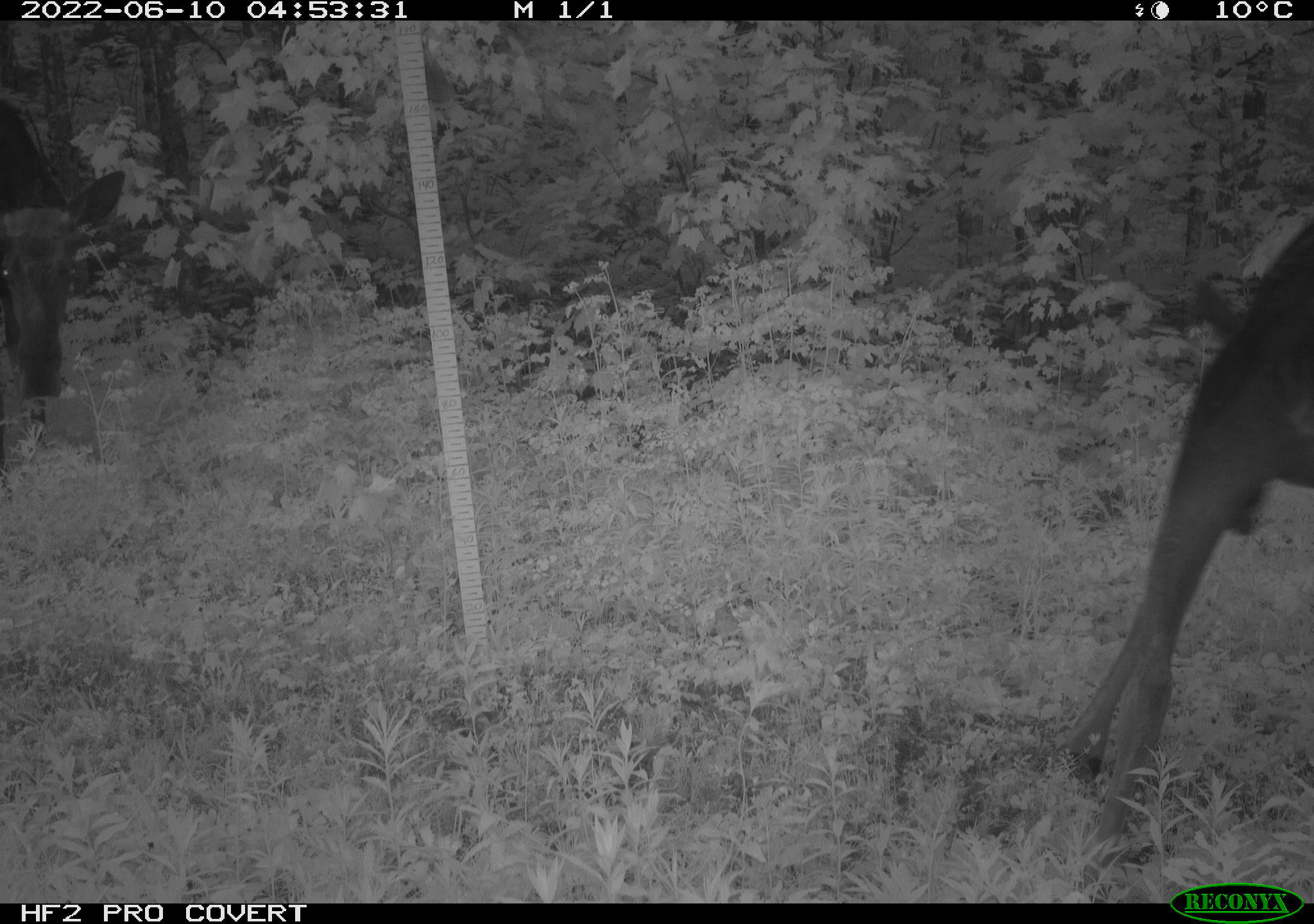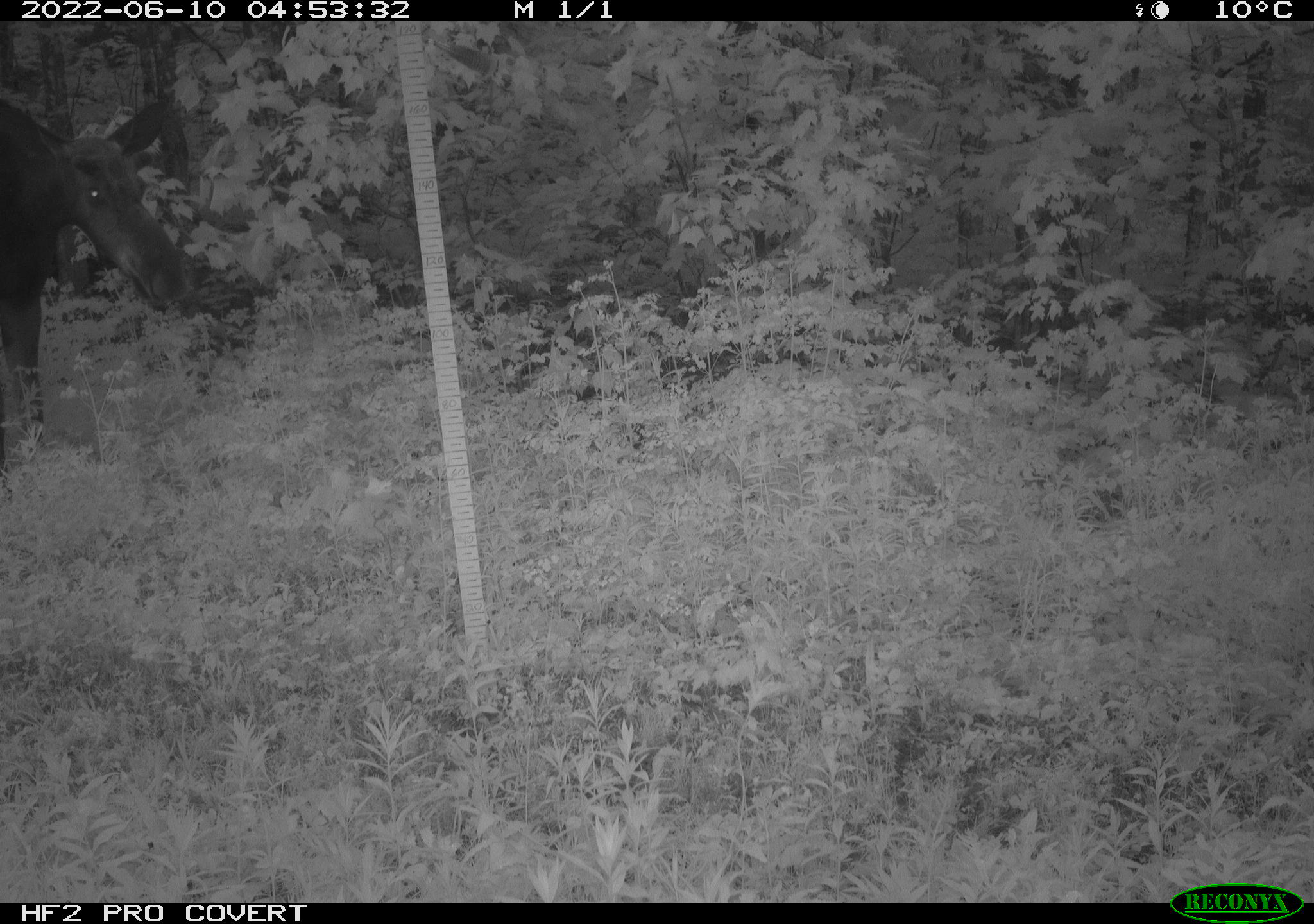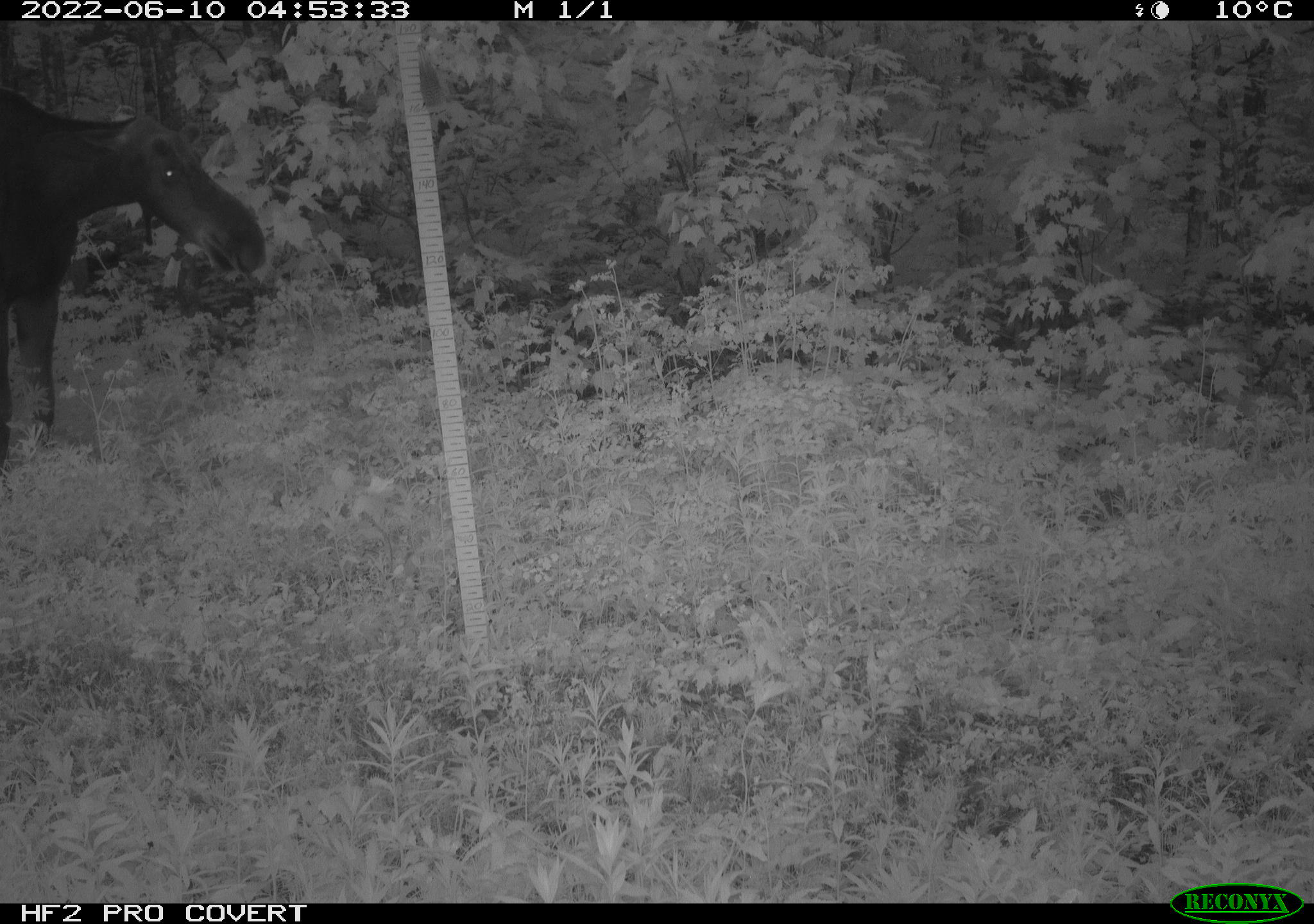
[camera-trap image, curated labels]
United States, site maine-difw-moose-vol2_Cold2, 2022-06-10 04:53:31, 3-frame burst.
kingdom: Animalia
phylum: Chordata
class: Mammalia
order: Artiodactyla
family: Cervidae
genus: Alces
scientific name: Alces alces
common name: moose